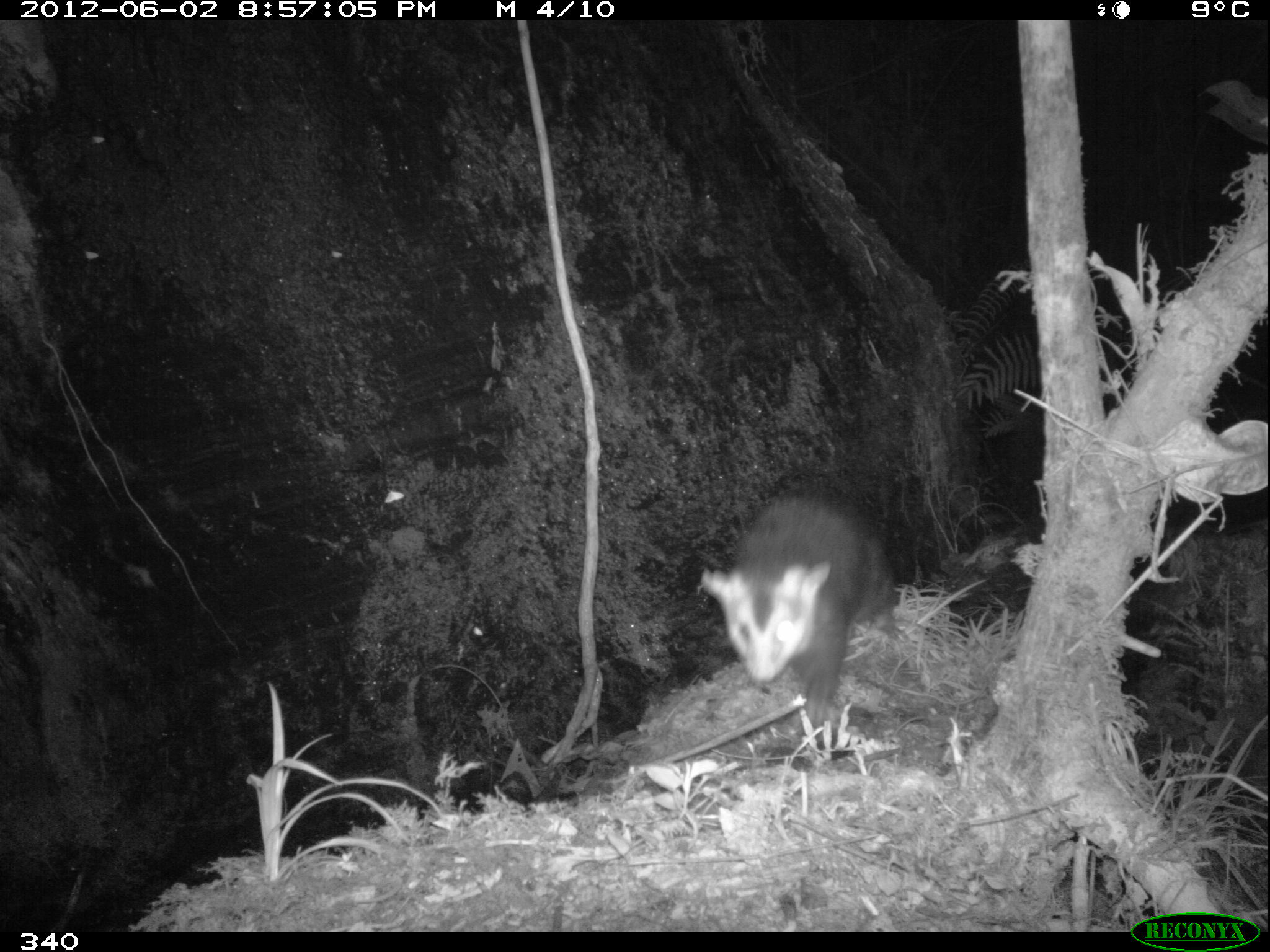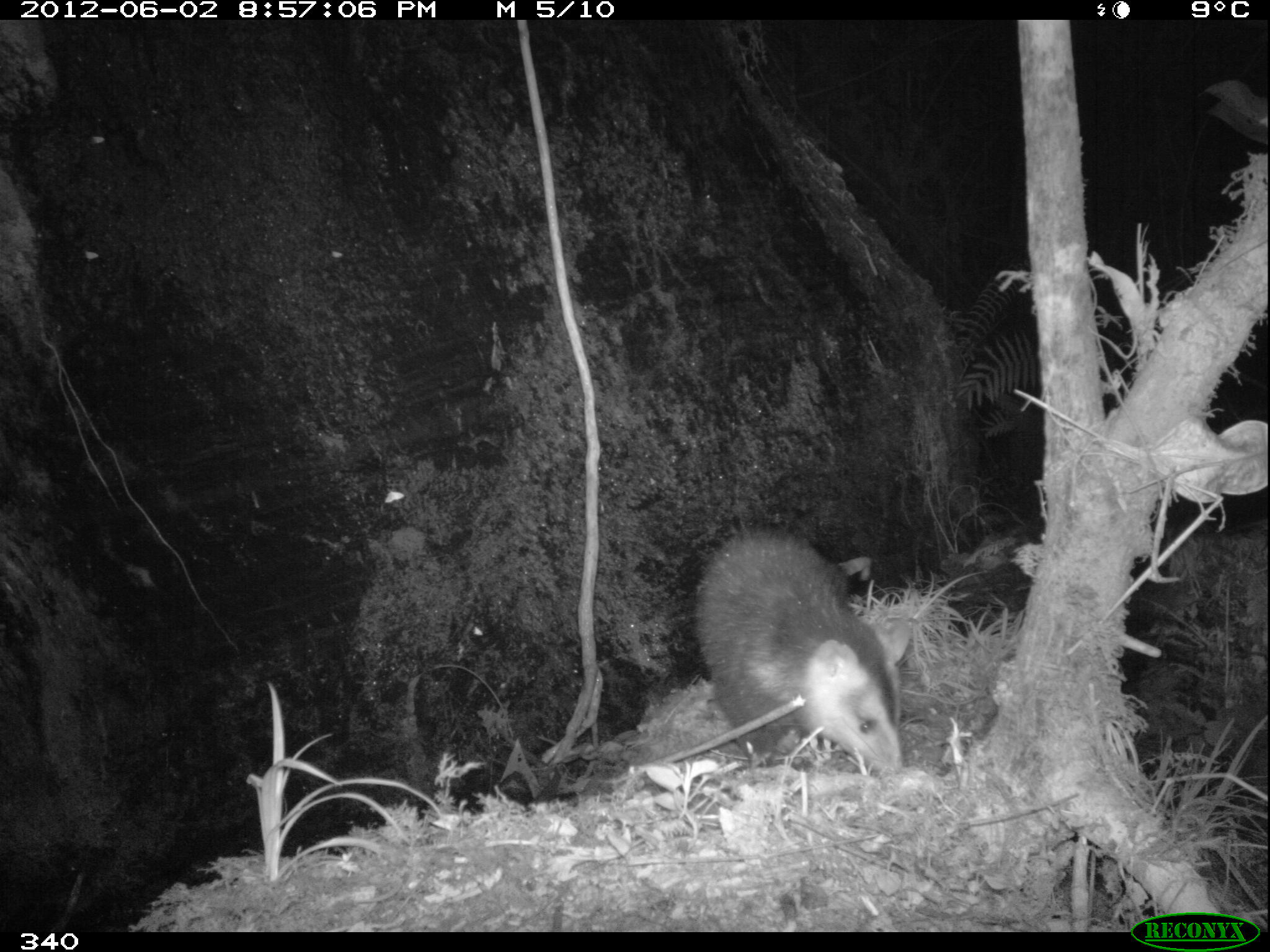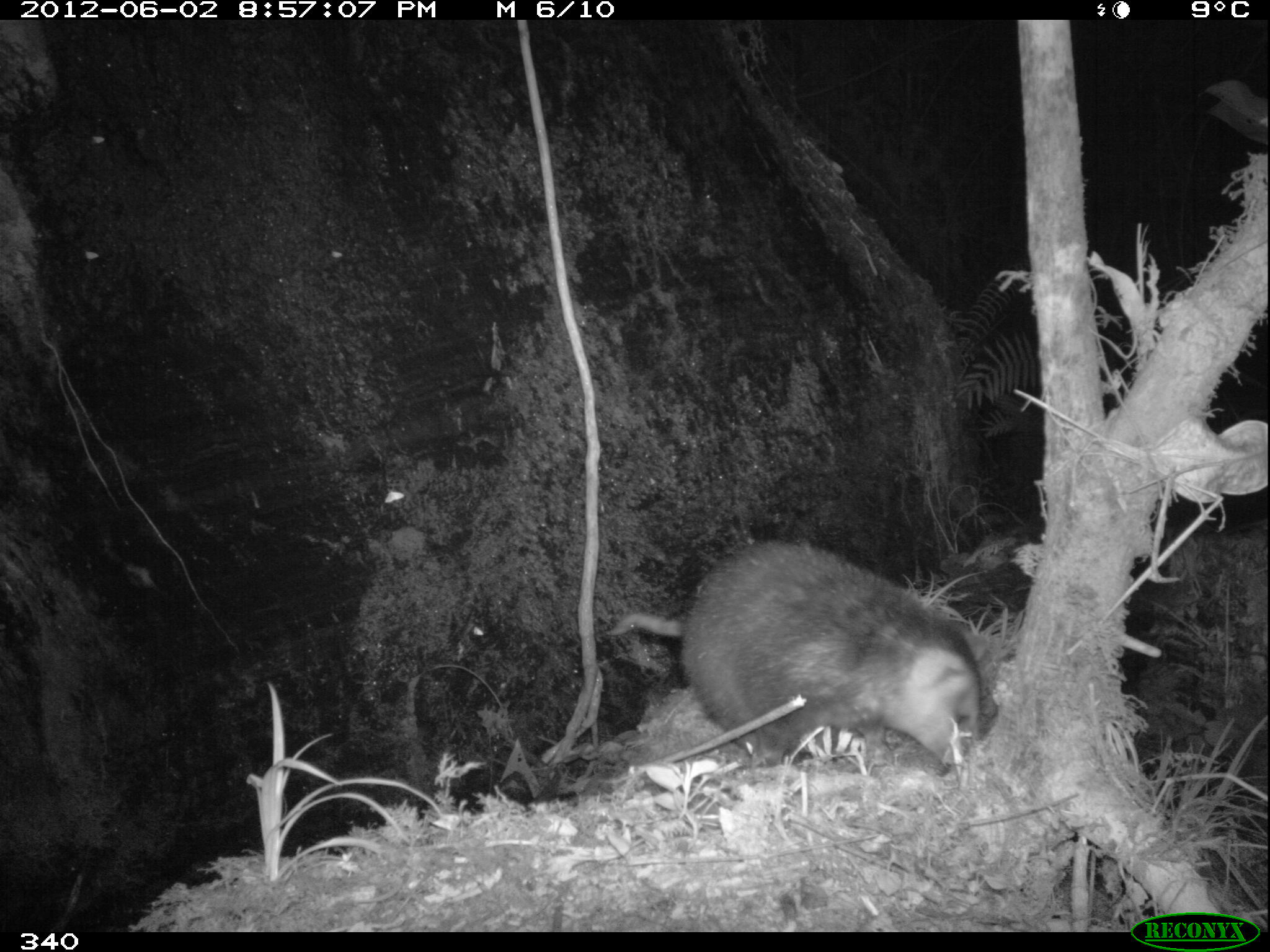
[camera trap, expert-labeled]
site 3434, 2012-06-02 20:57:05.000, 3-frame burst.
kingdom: Animalia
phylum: Chordata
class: Mammalia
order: Didelphimorphia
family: Didelphidae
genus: Didelphis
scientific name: Didelphis pernigra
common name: andean white-eared opossum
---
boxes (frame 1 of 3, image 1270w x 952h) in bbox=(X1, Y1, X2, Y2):
didelphis pernigra: bbox=(698, 491, 901, 744)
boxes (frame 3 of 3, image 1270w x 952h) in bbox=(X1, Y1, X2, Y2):
didelphis pernigra: bbox=(603, 539, 983, 767)